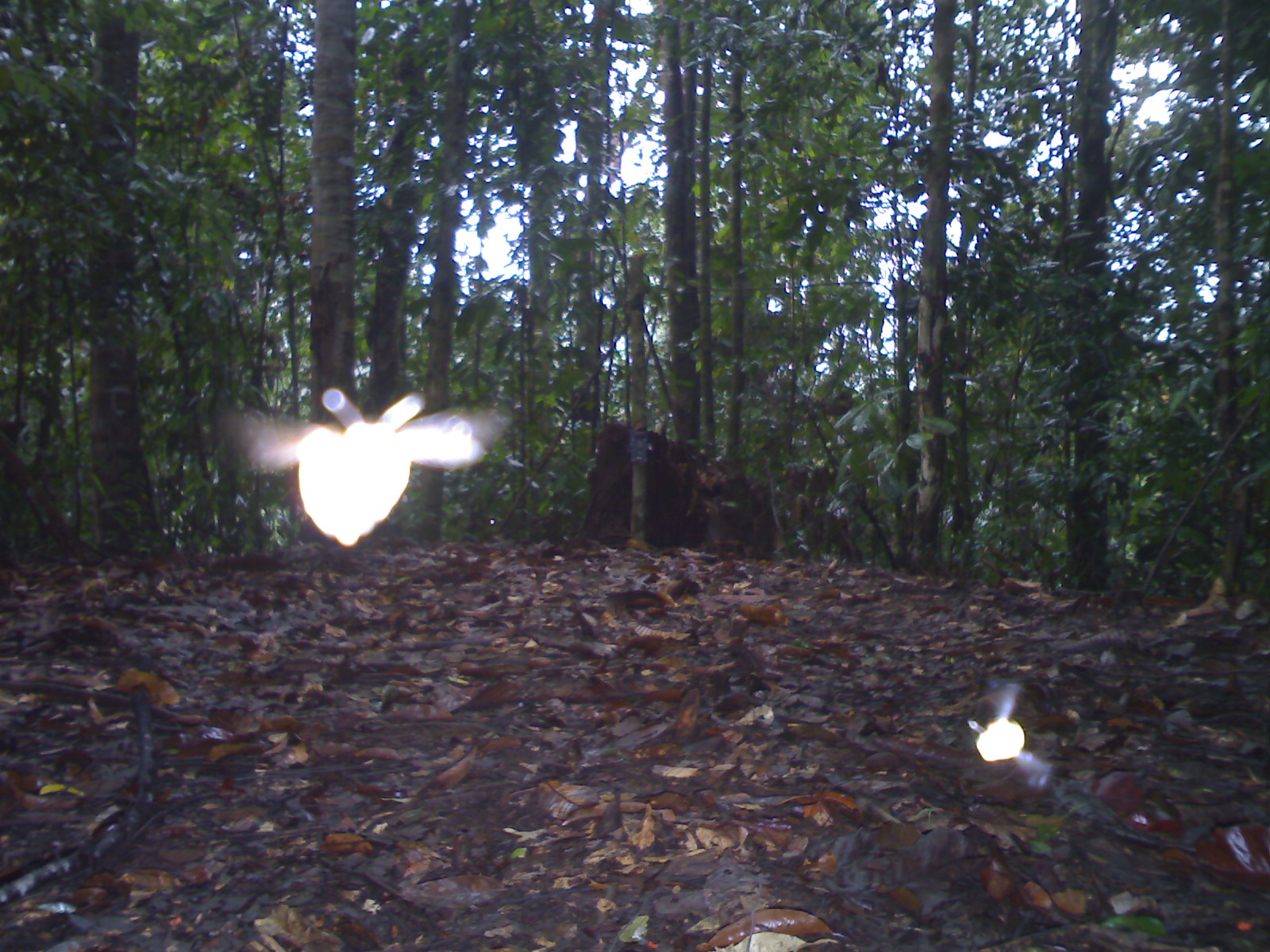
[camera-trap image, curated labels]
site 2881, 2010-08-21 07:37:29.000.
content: unidentified animal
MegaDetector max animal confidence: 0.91